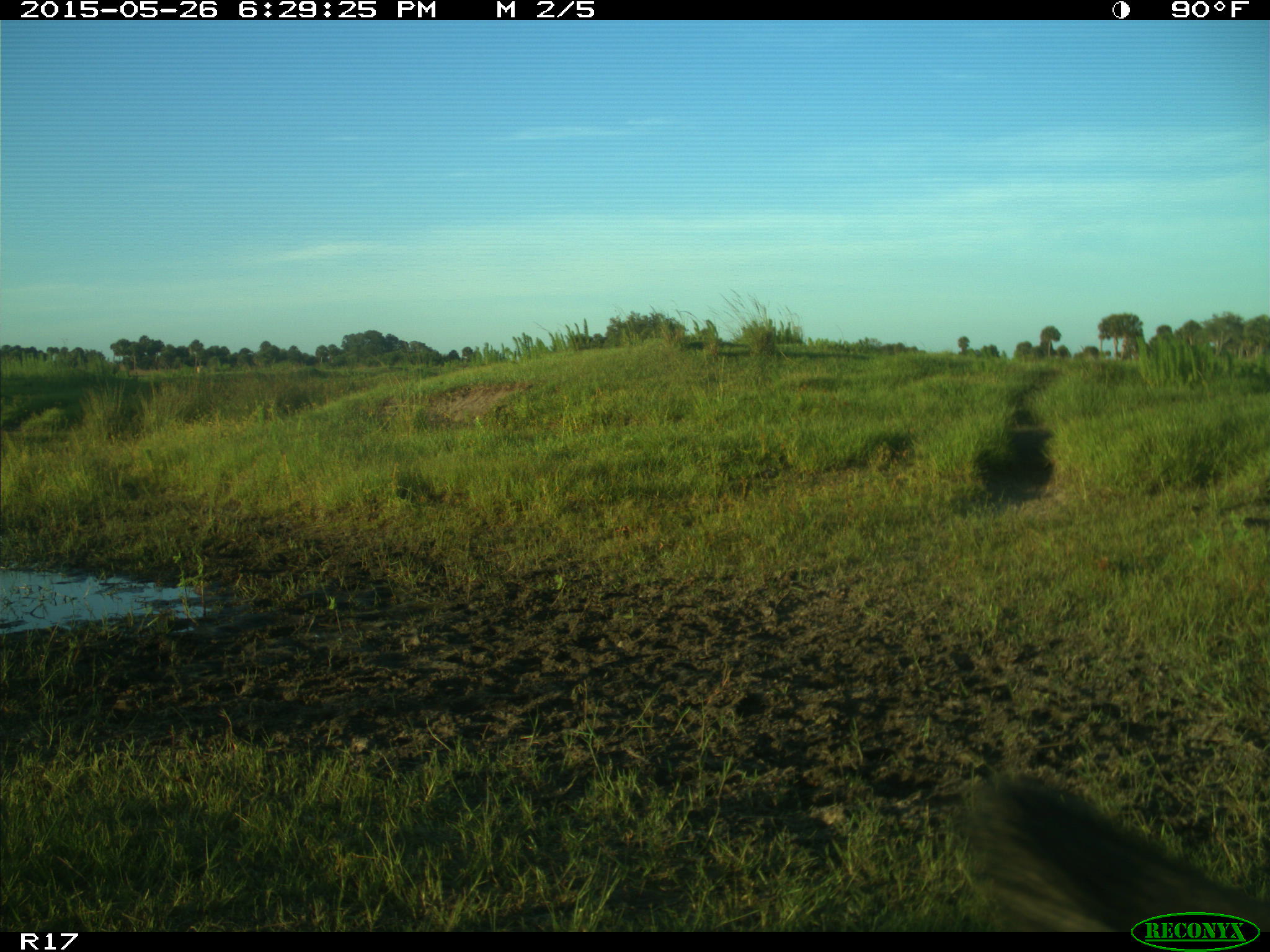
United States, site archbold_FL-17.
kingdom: Animalia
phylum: Chordata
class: Mammalia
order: Artiodactyla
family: Bovidae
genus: Bos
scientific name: Bos taurus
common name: domestic cow